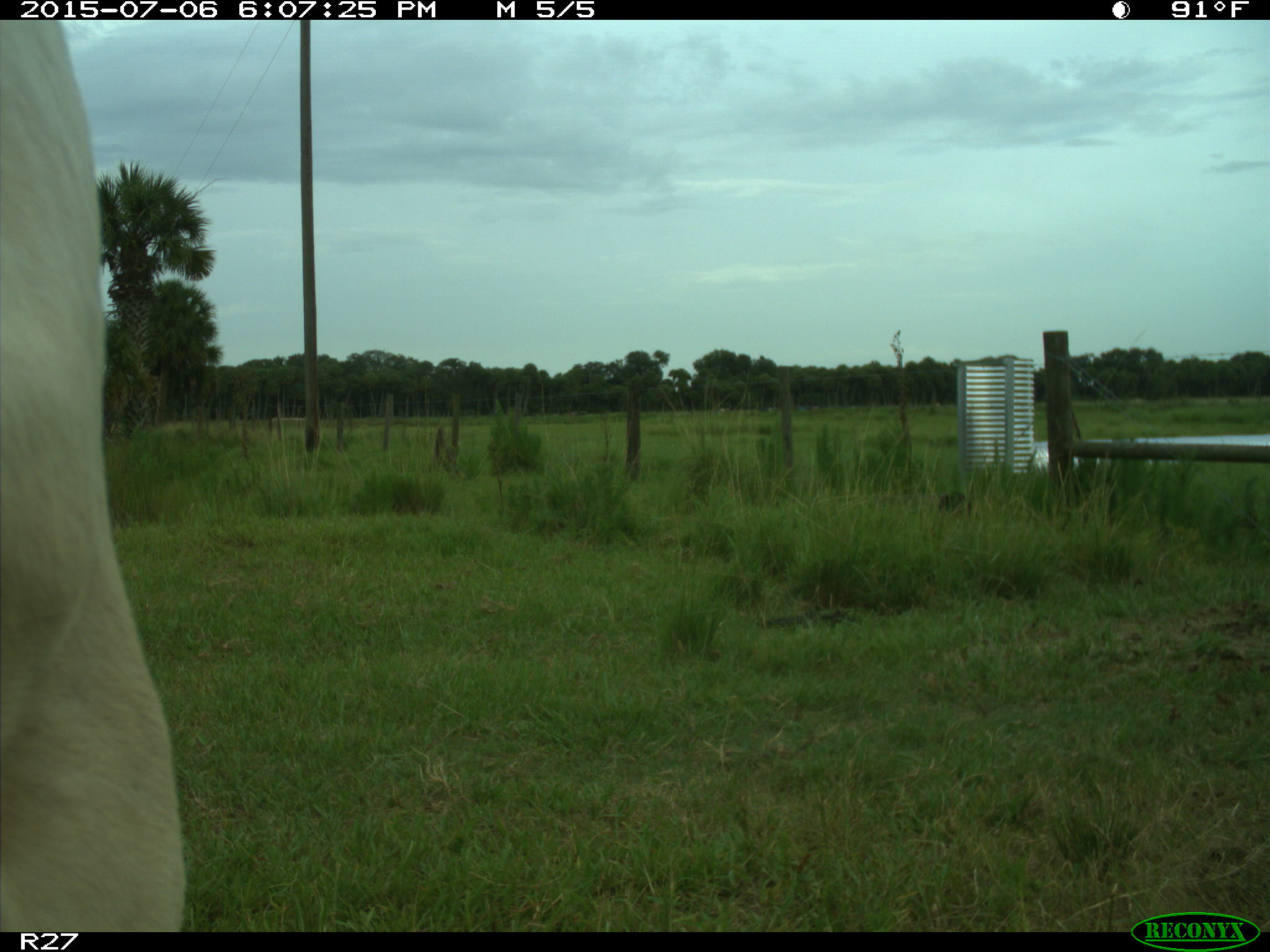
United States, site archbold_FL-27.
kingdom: Animalia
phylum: Chordata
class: Mammalia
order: Artiodactyla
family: Bovidae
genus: Bos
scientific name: Bos taurus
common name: domestic cow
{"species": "Bos taurus (domestic cow)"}